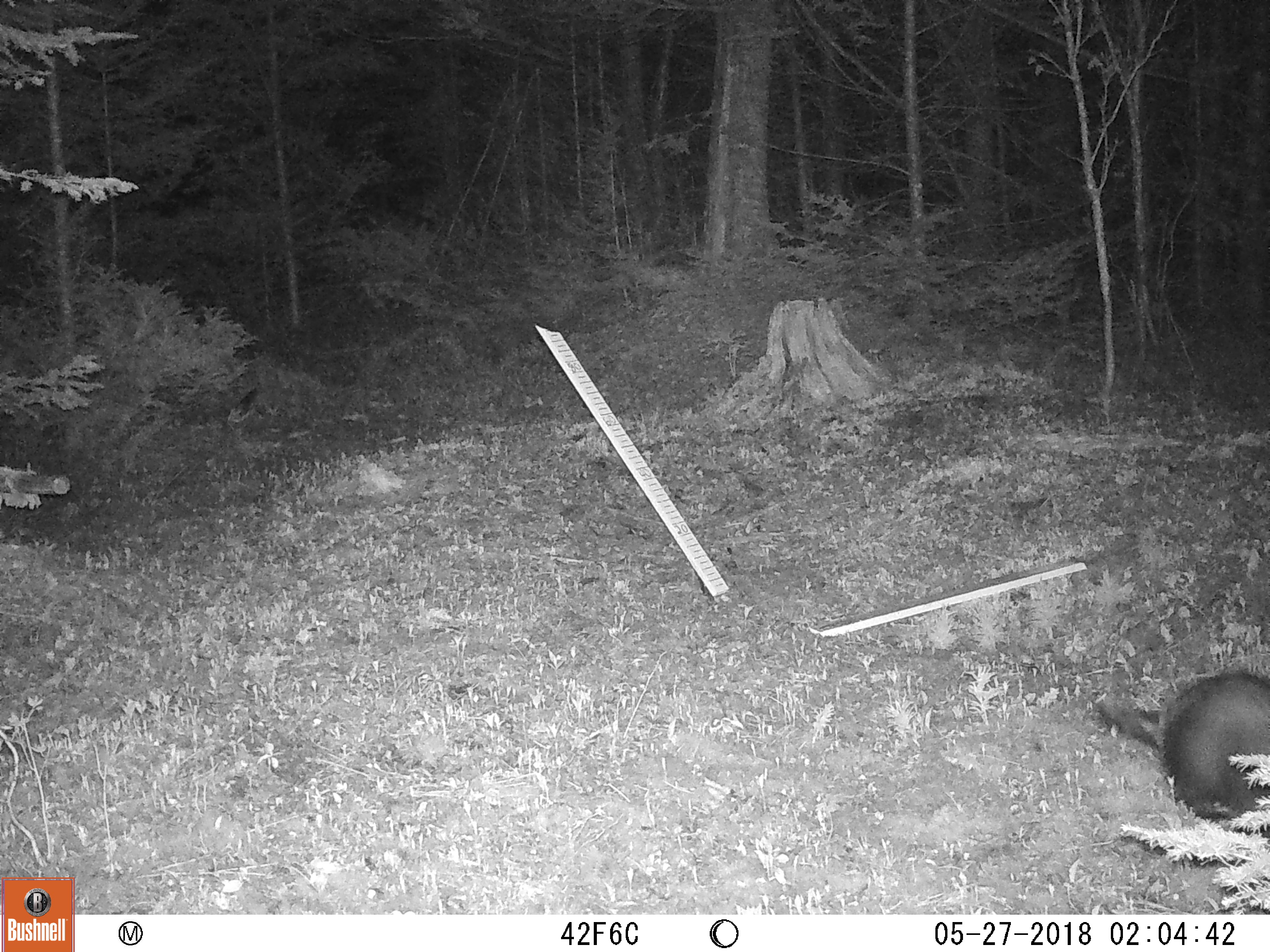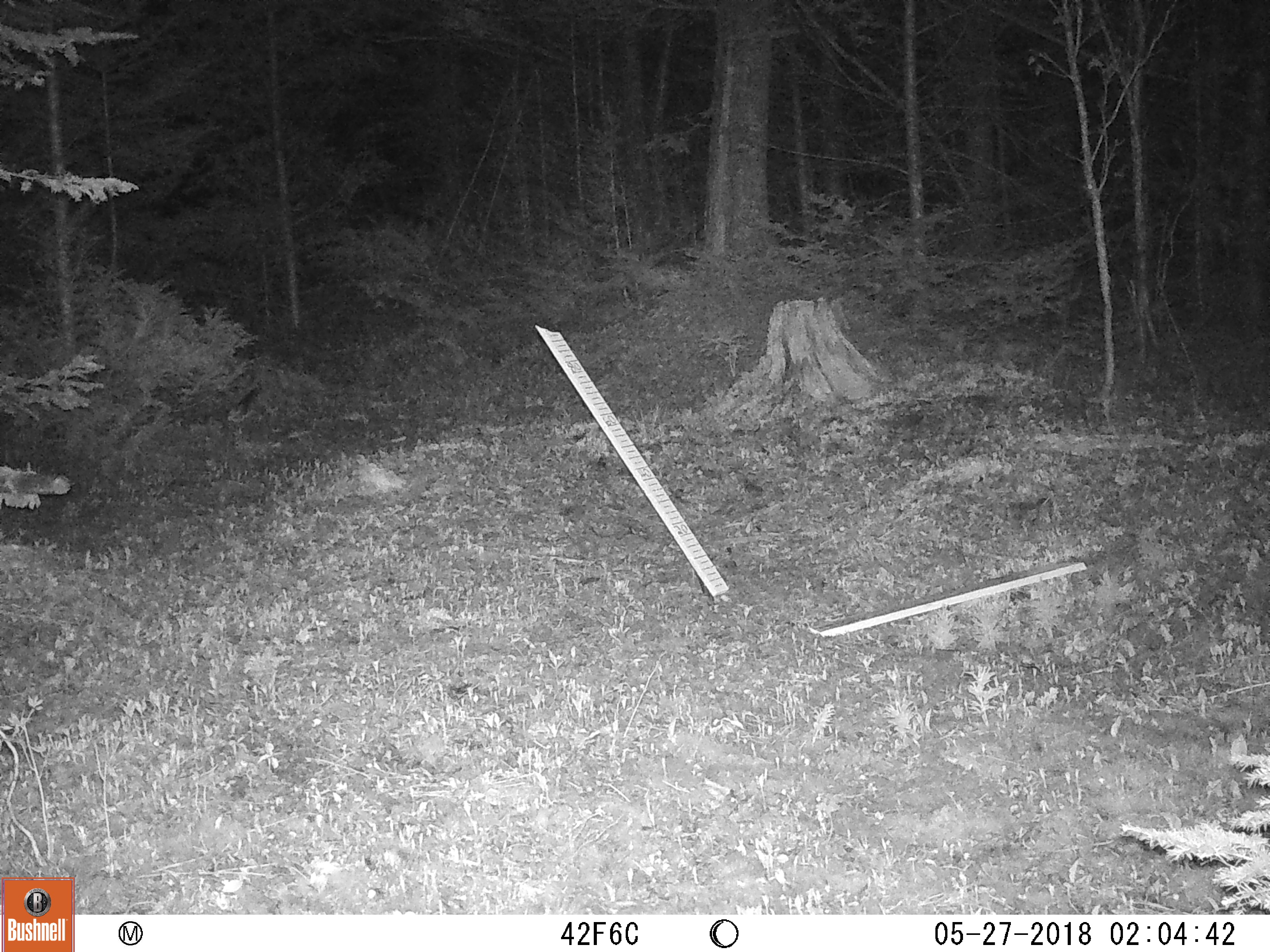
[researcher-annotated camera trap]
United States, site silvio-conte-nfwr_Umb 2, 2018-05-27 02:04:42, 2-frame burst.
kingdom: Animalia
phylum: Chordata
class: Mammalia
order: Rodentia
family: Erethizontidae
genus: Erethizon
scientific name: Erethizon dorsatum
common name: porcupine